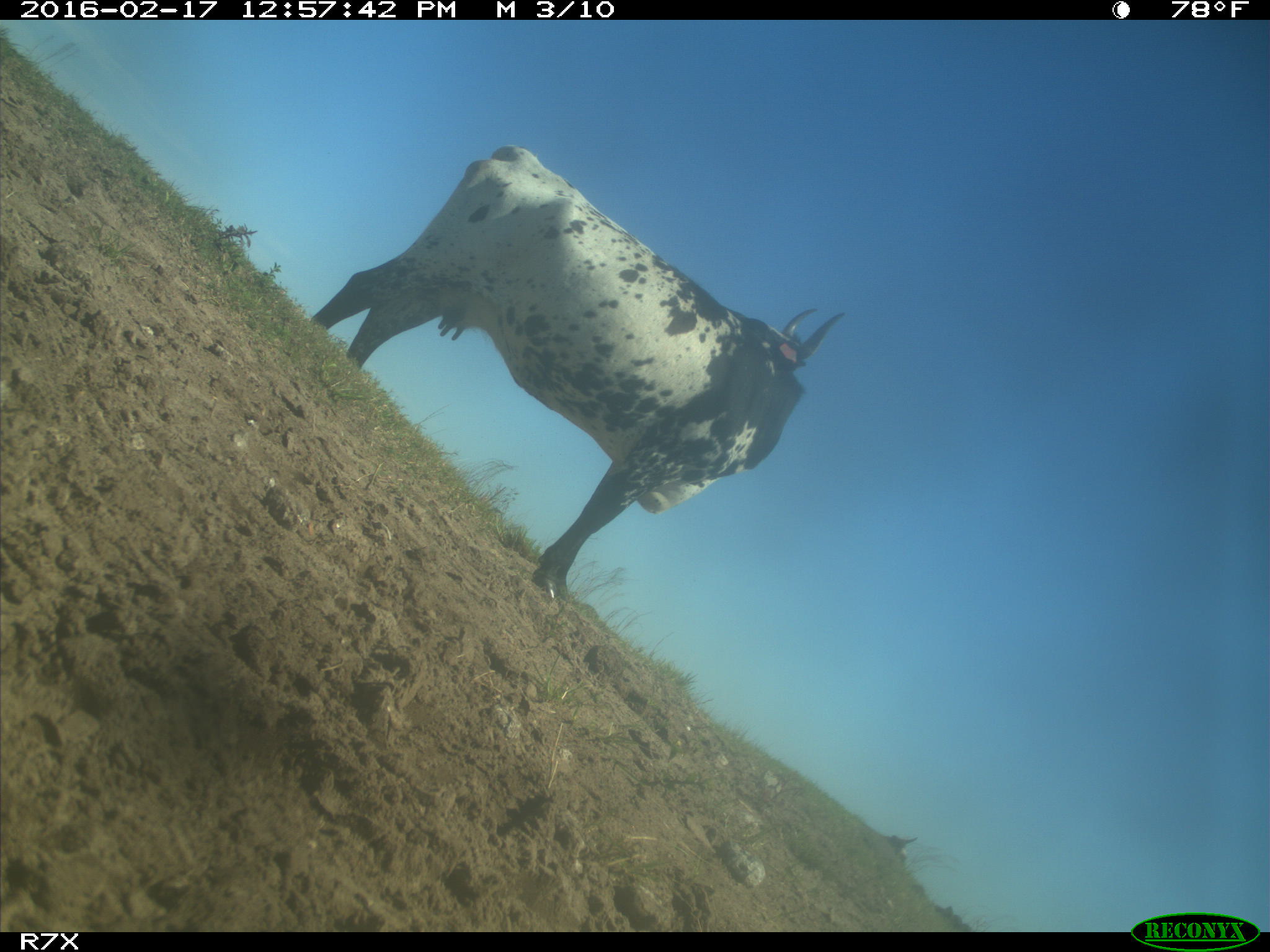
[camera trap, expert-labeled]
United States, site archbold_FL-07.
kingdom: Animalia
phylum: Chordata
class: Mammalia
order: Artiodactyla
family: Bovidae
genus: Bos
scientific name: Bos taurus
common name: domestic cow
Bos taurus (domestic cow).